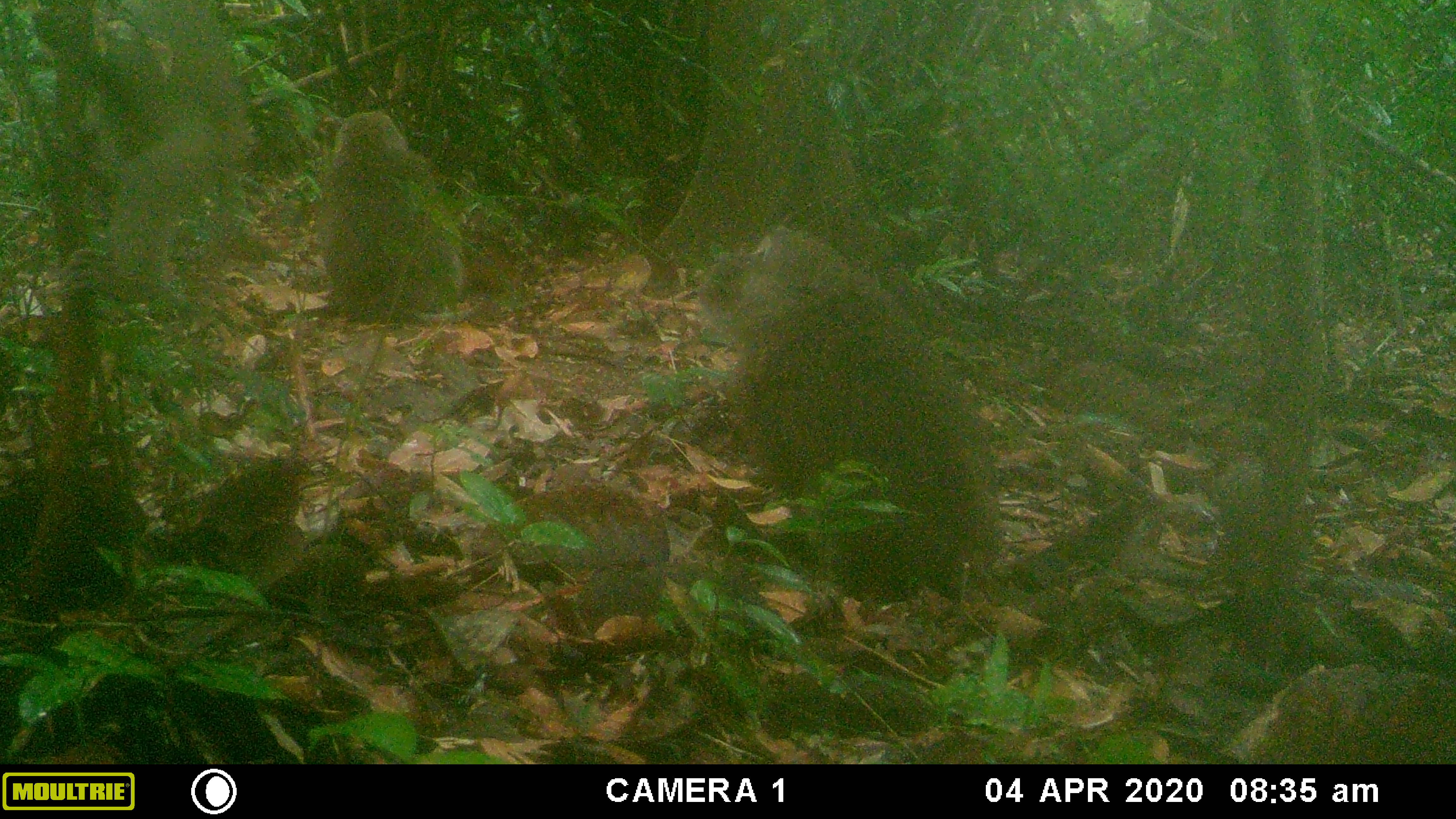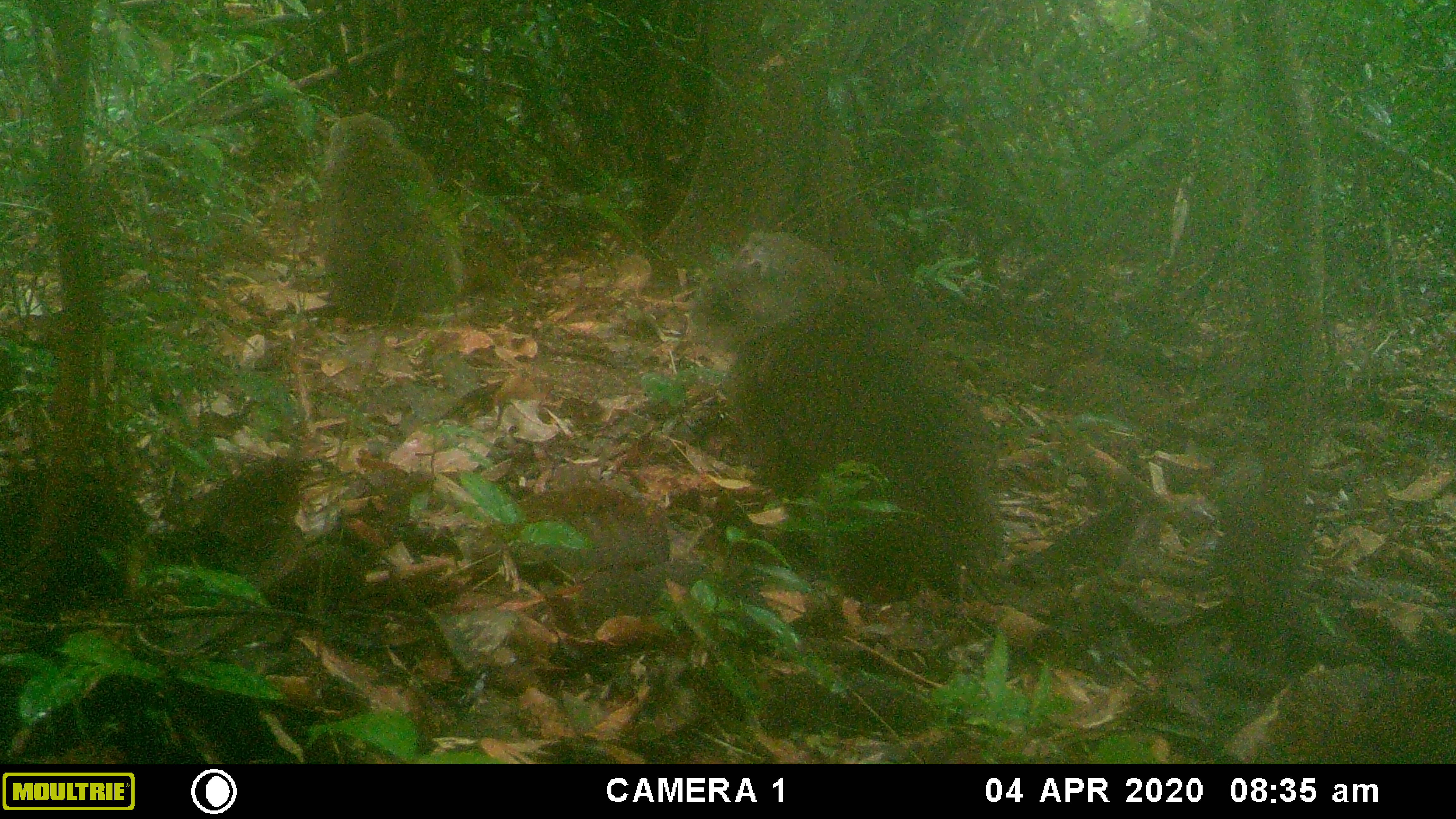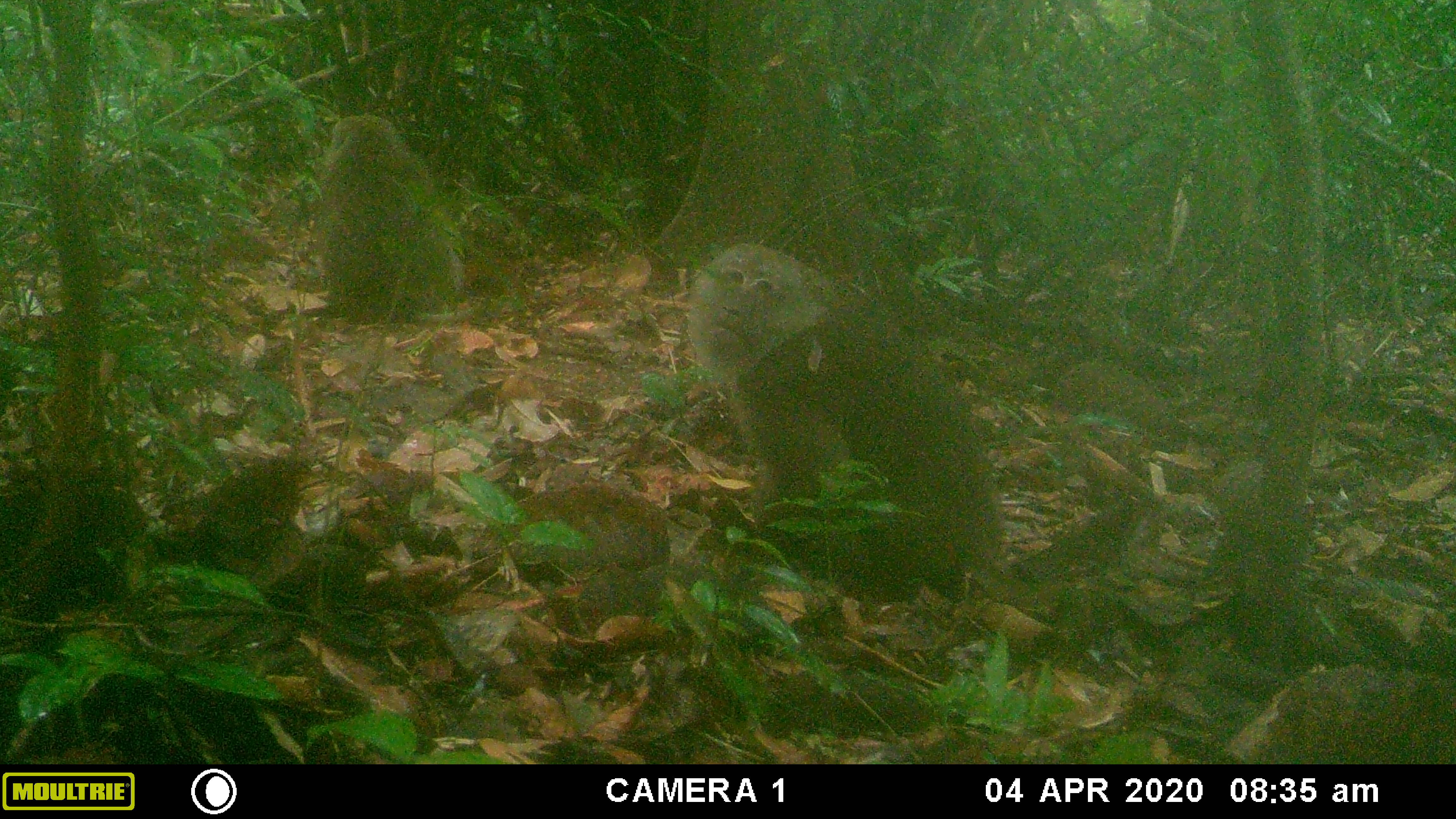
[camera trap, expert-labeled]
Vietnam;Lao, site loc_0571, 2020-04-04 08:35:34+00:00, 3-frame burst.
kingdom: Animalia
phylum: Chordata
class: Mammalia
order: Primates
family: Cercopithecidae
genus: Macaca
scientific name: Macaca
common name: macaques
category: assam or rhesus macaque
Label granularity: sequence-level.